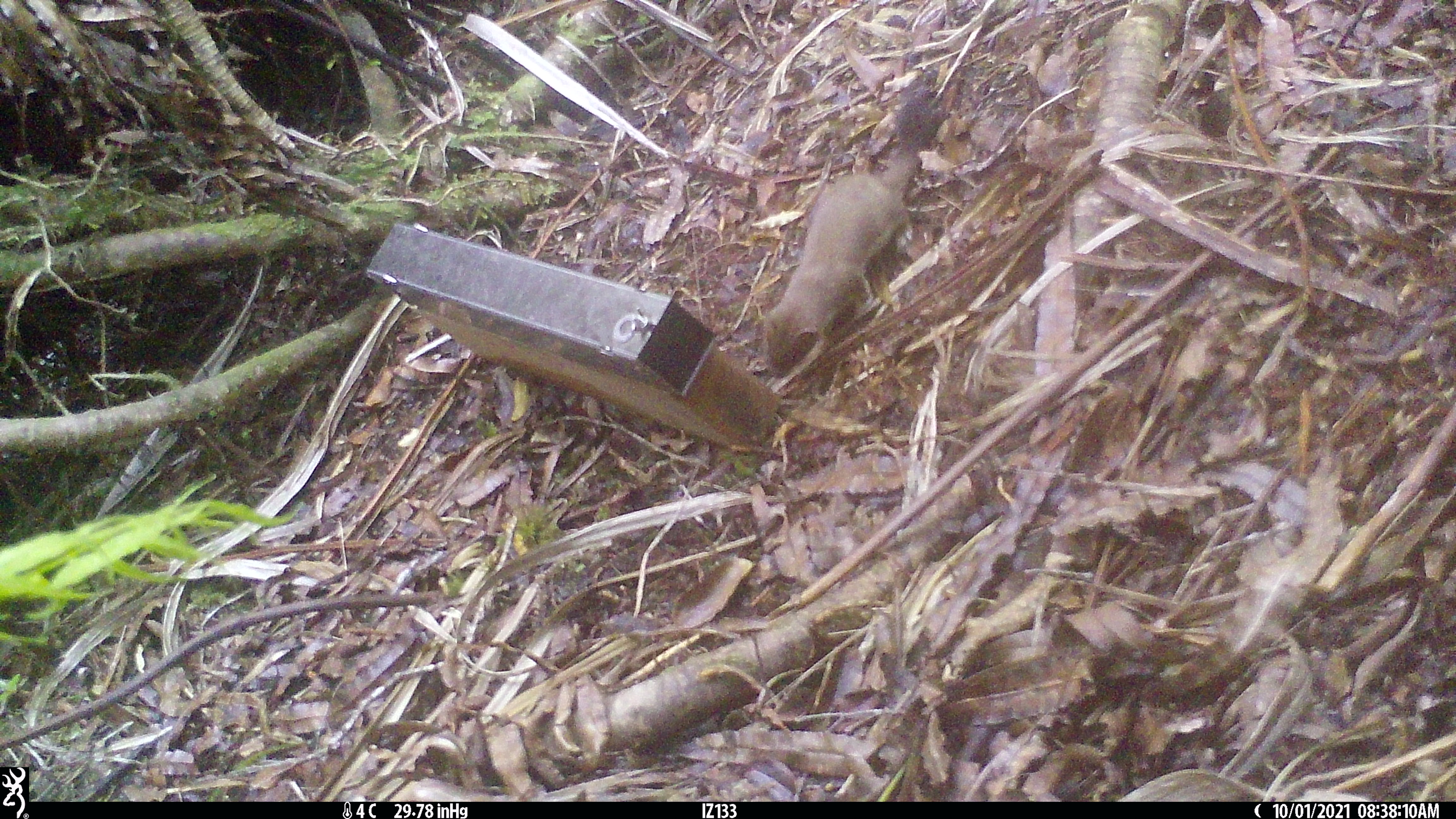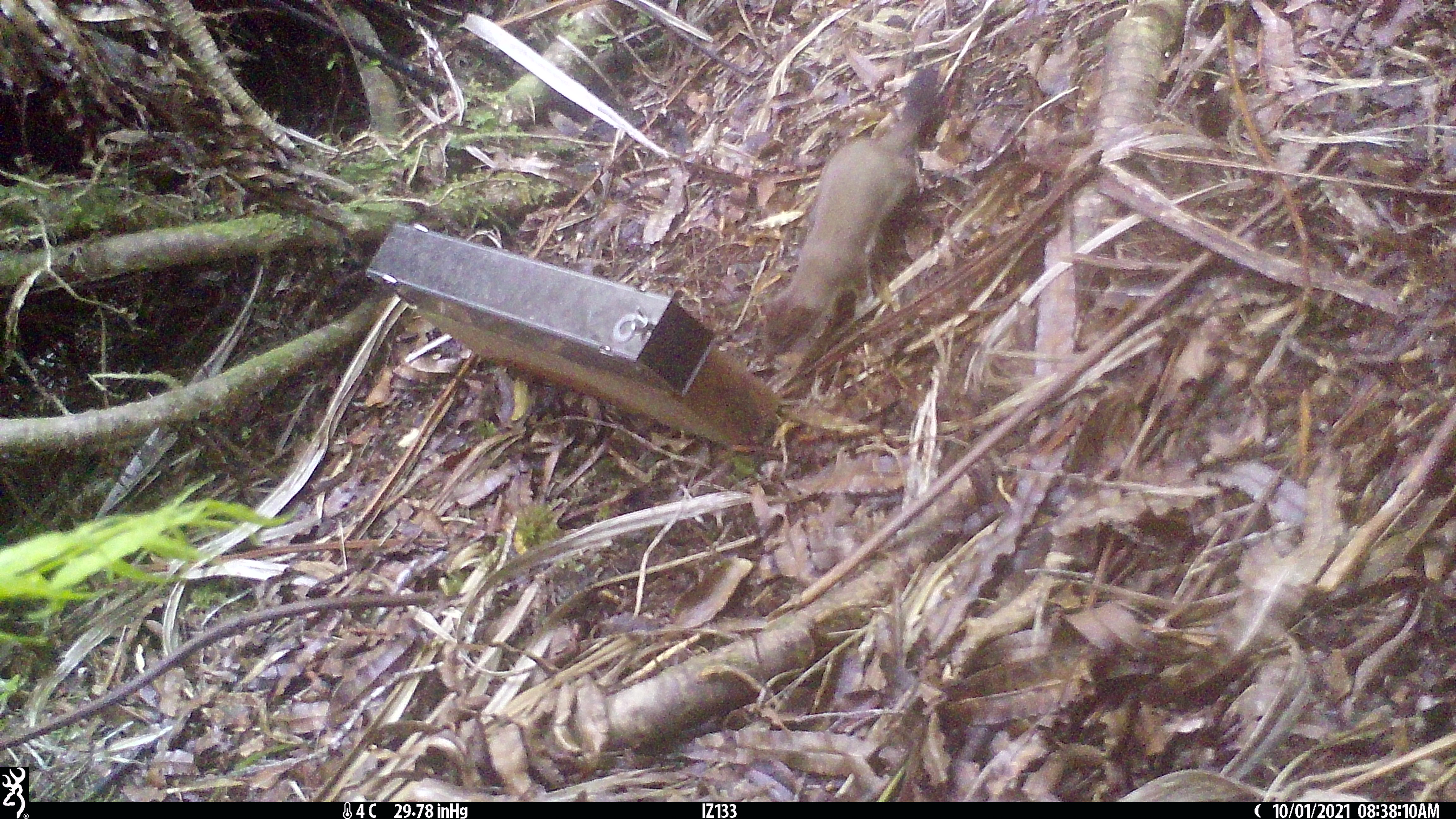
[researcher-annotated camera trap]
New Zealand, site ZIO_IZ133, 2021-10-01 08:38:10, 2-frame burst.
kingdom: Animalia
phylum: Chordata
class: Mammalia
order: Carnivora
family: Mustelidae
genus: Mustela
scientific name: Mustela erminea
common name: stoat